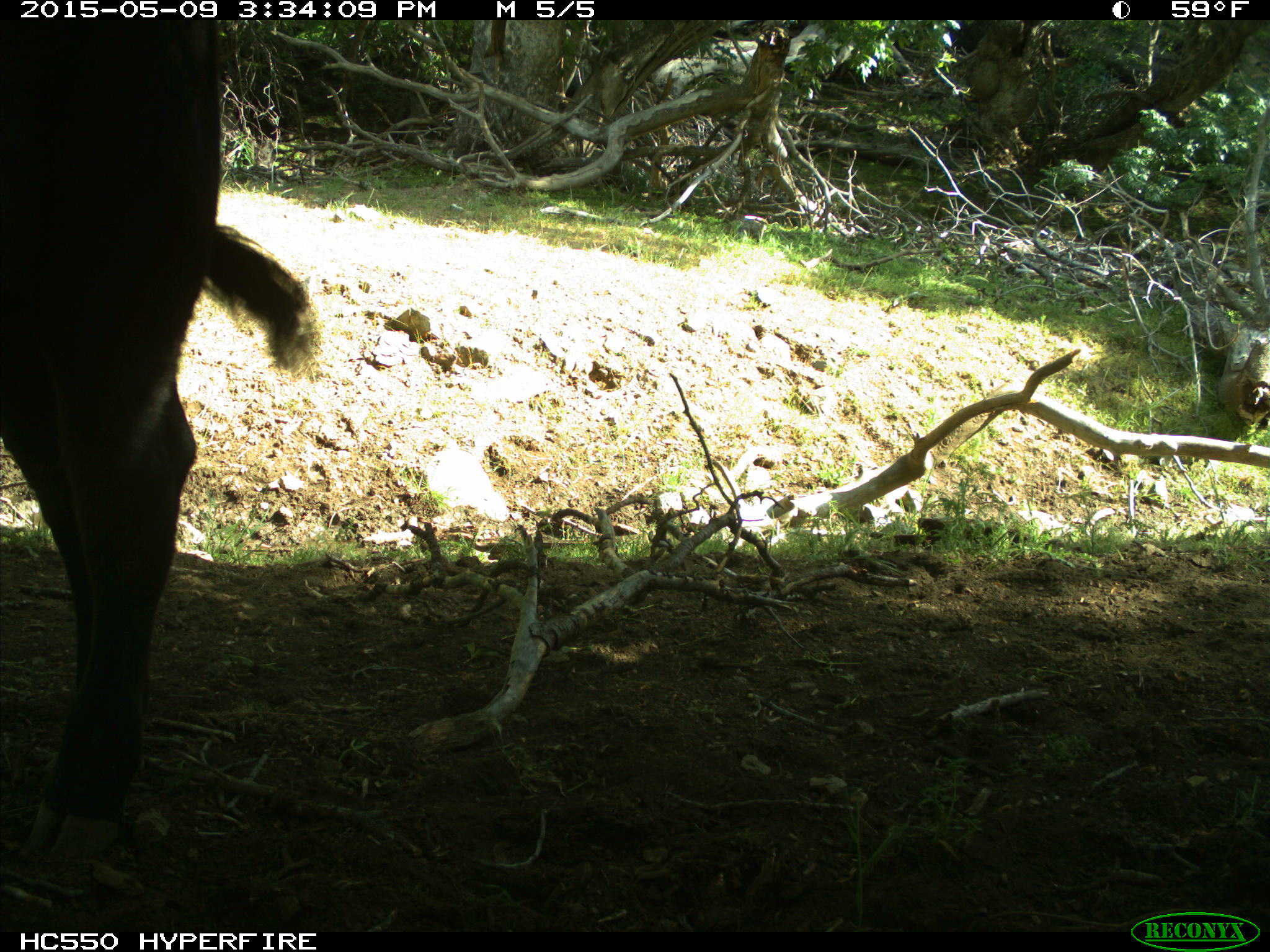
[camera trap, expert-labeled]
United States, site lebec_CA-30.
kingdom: Animalia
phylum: Chordata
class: Mammalia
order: Artiodactyla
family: Bovidae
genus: Bos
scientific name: Bos taurus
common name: domestic cow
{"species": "Bos taurus (domestic cow)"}